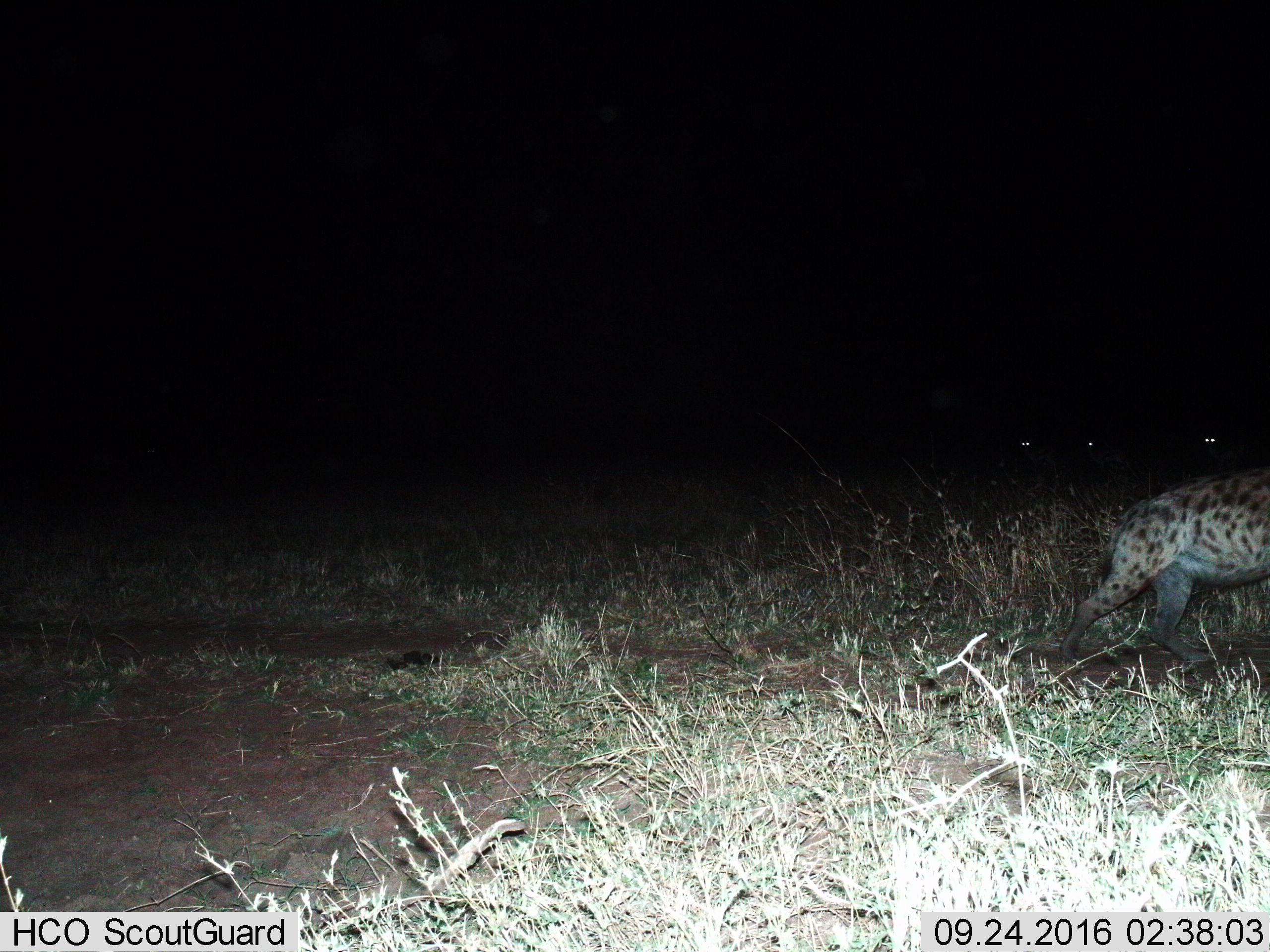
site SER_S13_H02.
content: unidentified animal